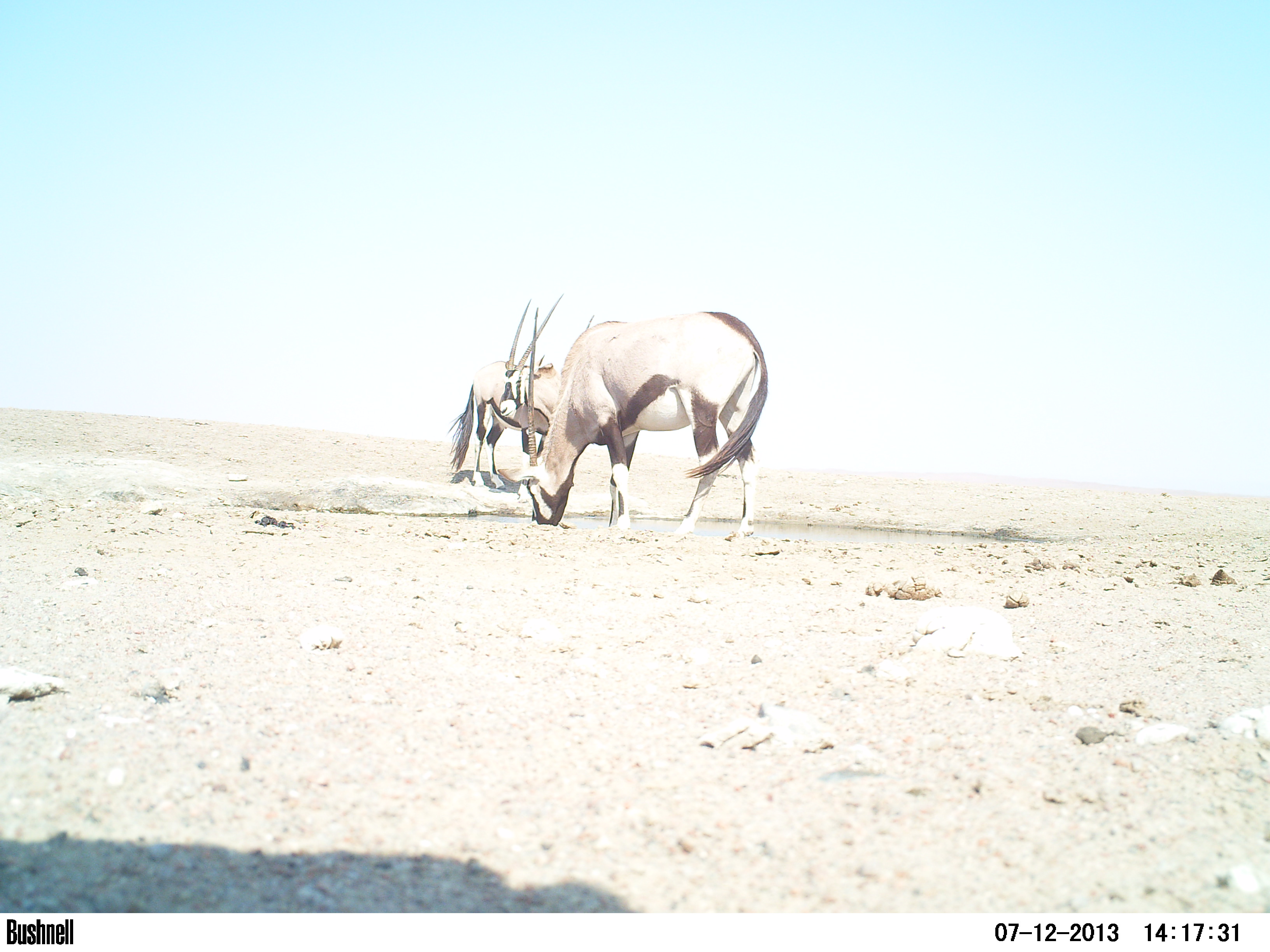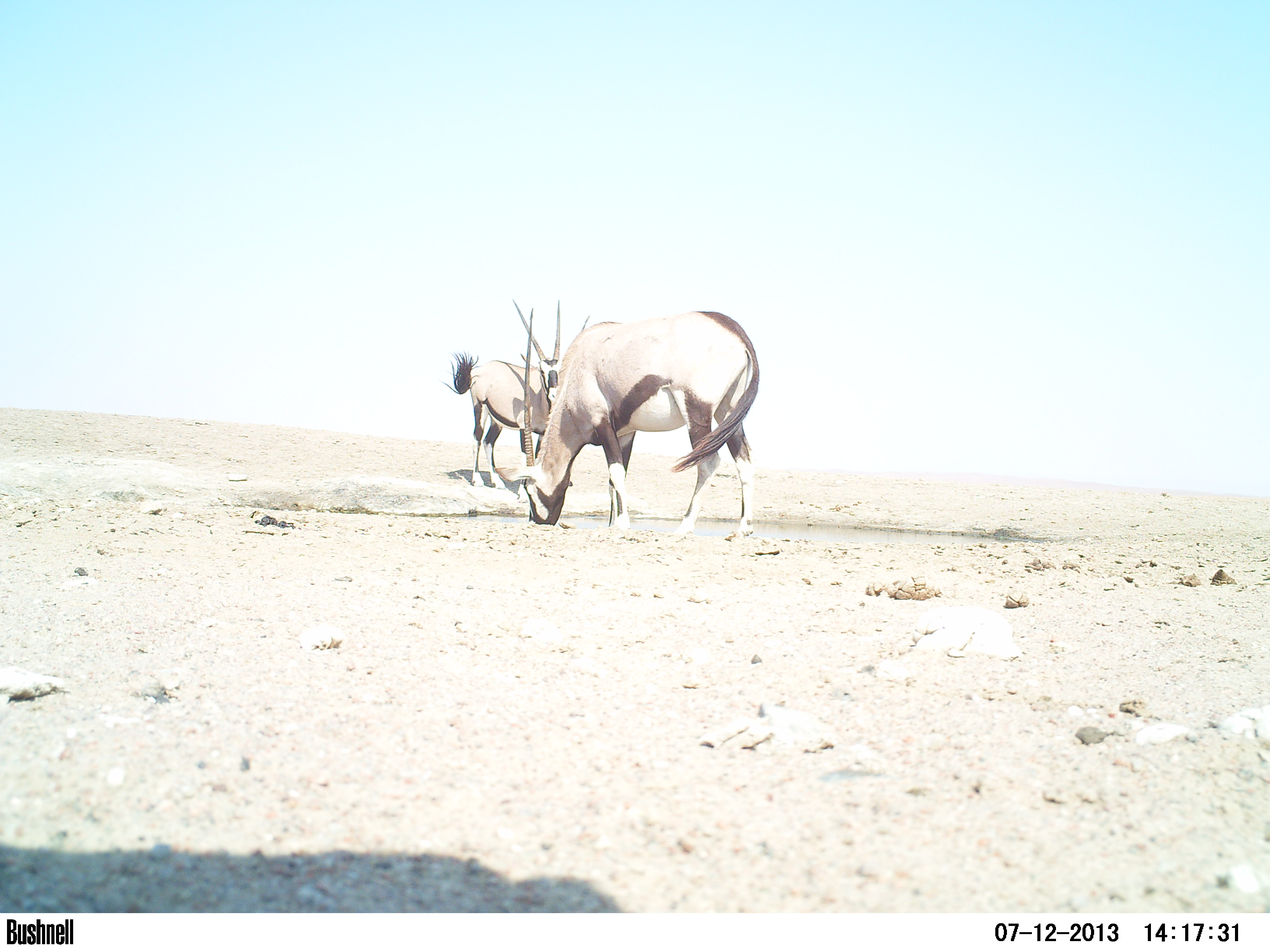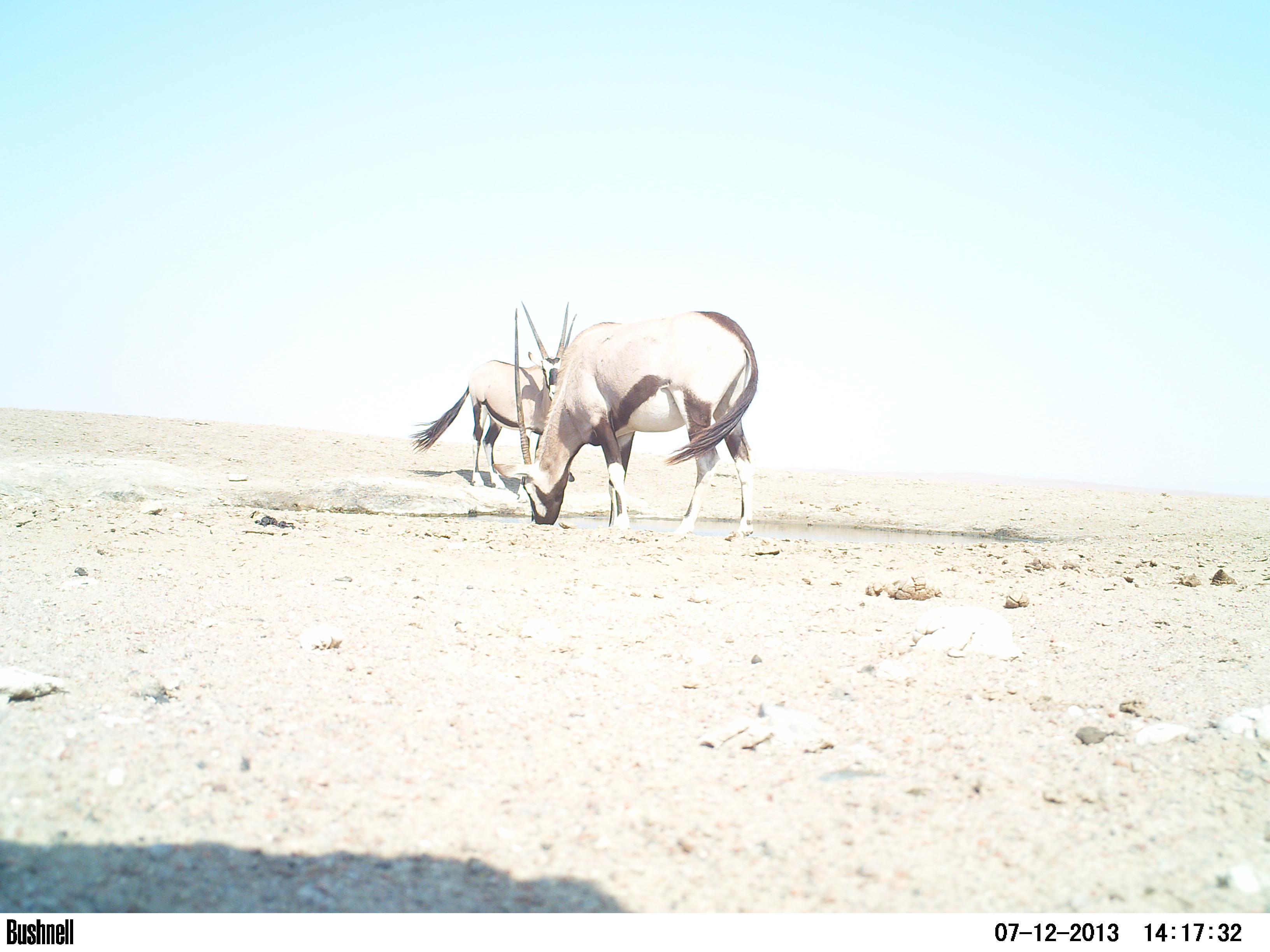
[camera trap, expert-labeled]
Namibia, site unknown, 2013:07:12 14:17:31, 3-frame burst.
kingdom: Animalia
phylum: Chordata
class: Mammalia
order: Artiodactyla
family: Bovidae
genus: Oryx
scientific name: Oryx gazella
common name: gemsbok